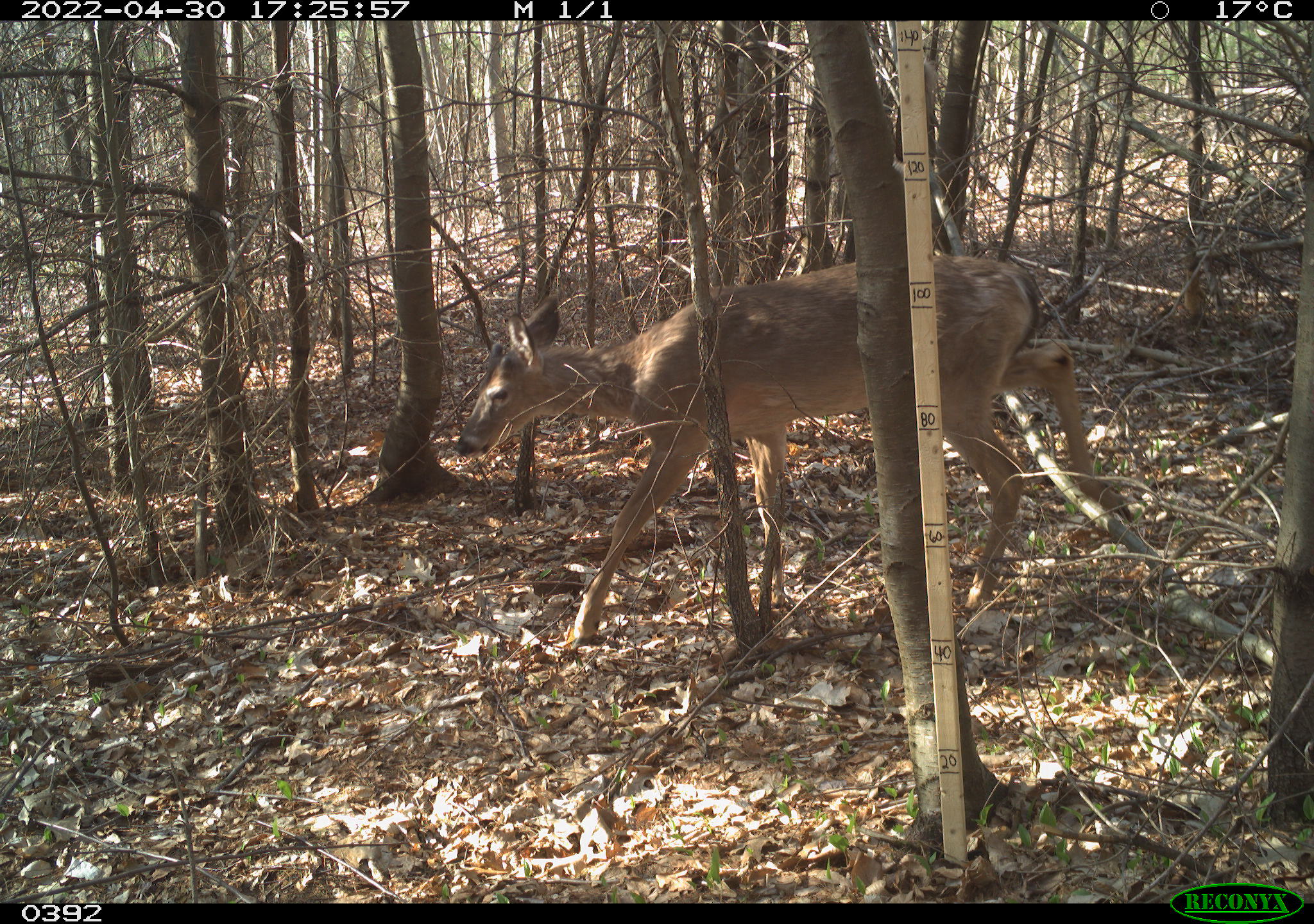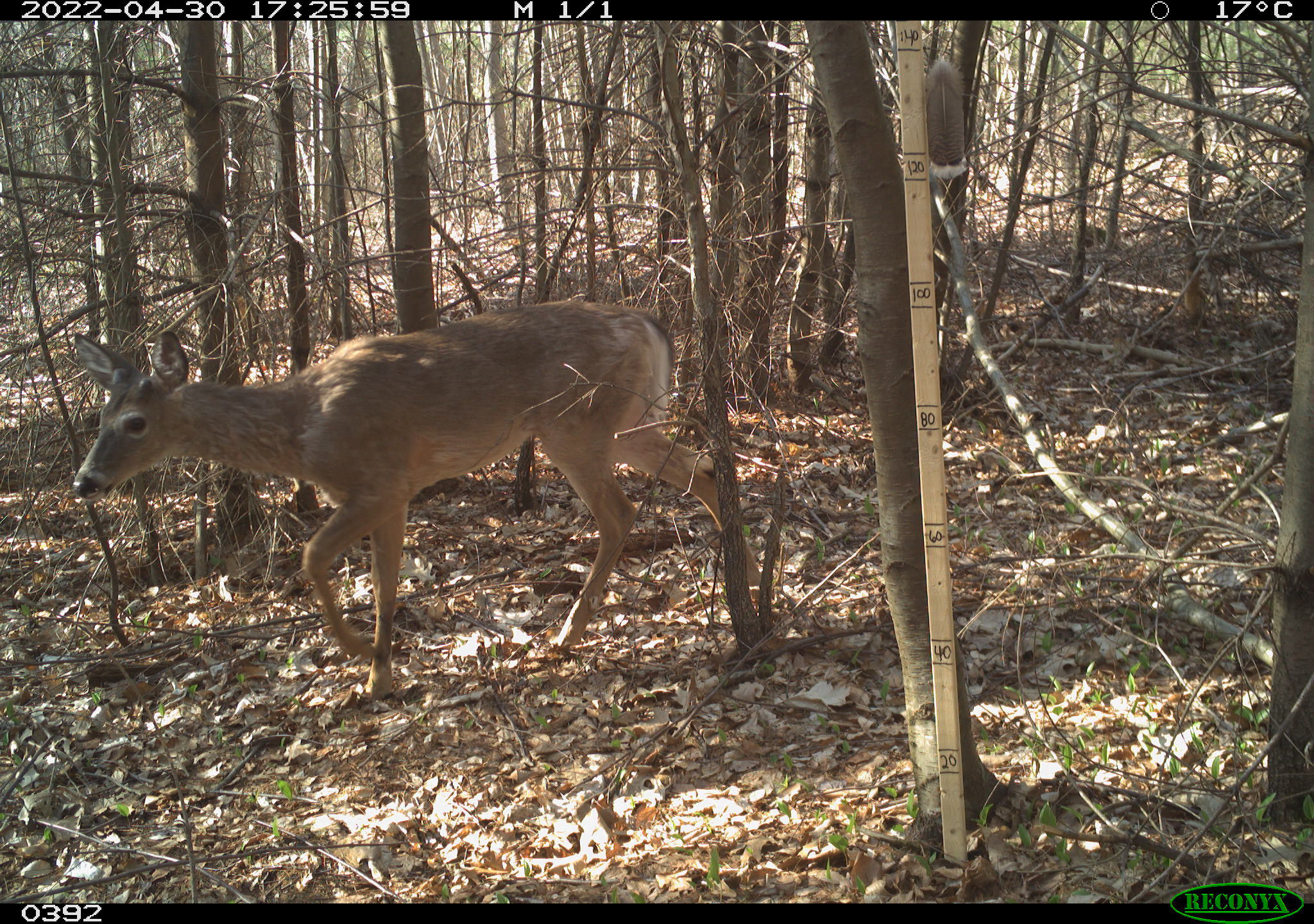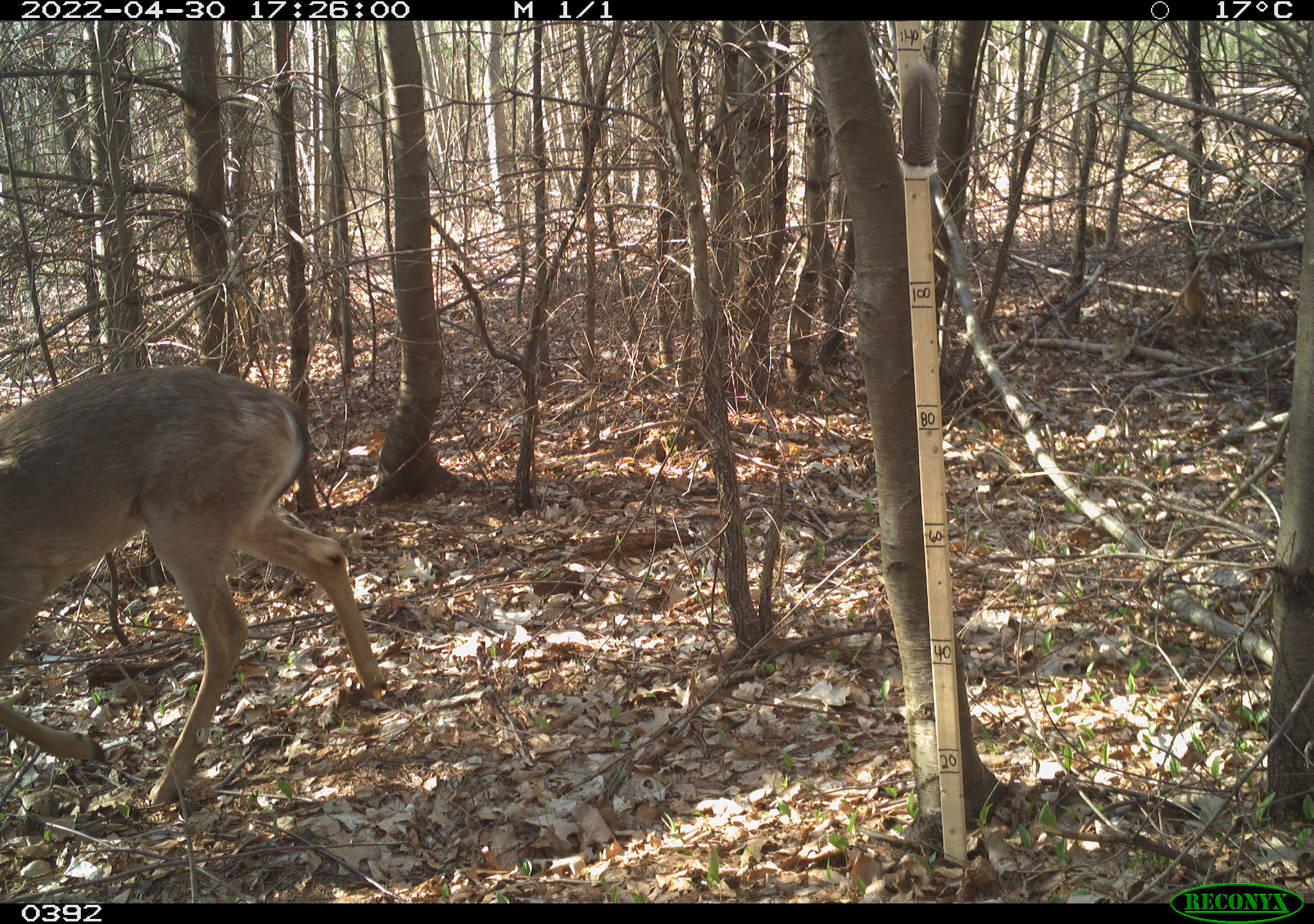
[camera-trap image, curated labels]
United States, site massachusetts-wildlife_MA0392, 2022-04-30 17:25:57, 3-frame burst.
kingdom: Animalia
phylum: Chordata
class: Mammalia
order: Artiodactyla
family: Cervidae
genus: Odocoileus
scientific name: Odocoileus virginianus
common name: white-tailed deer